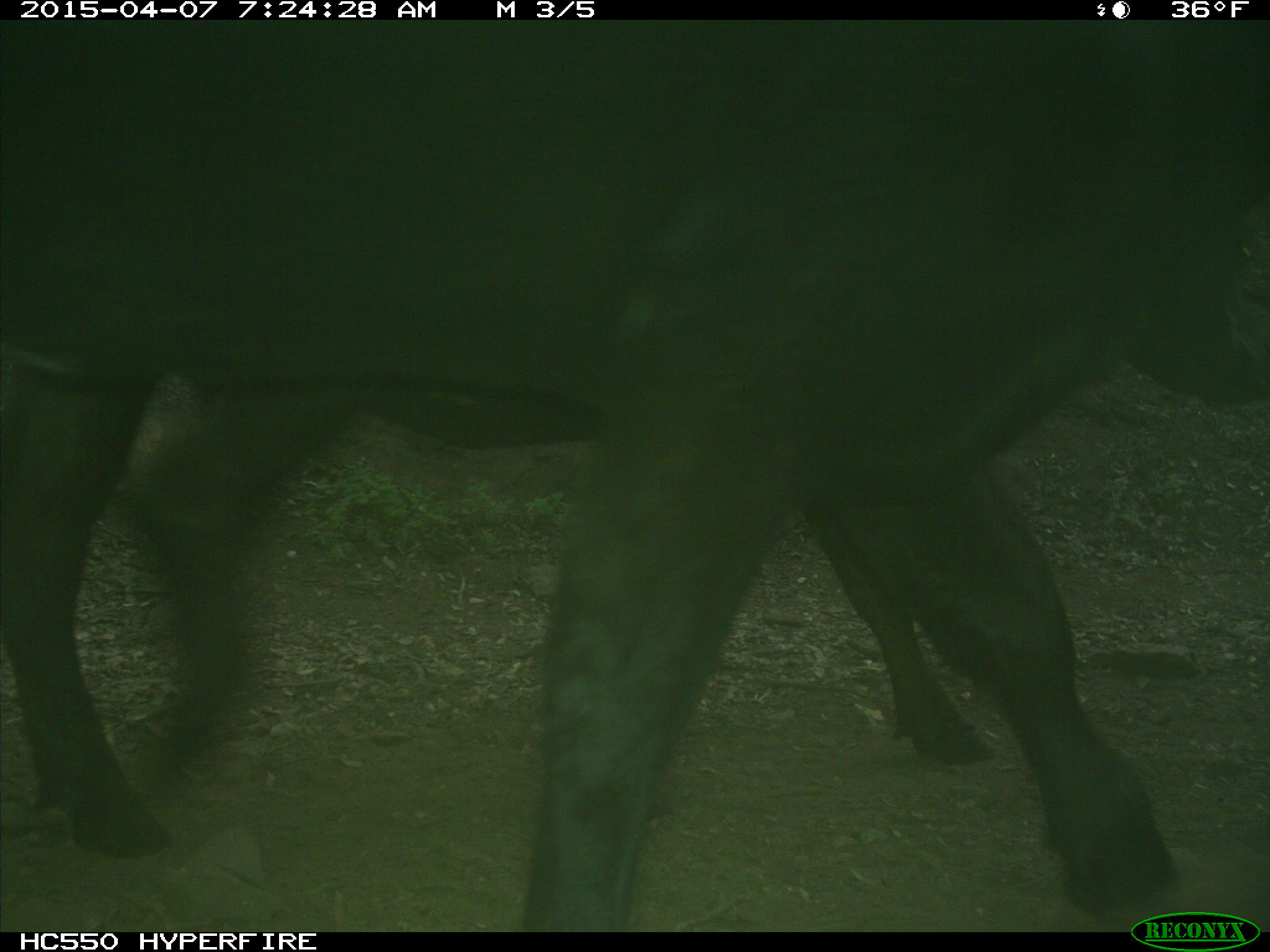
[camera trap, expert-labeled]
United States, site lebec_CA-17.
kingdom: Animalia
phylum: Chordata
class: Mammalia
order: Artiodactyla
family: Bovidae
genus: Bos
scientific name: Bos taurus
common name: domestic cow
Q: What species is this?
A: Bos taurus (domestic cow).